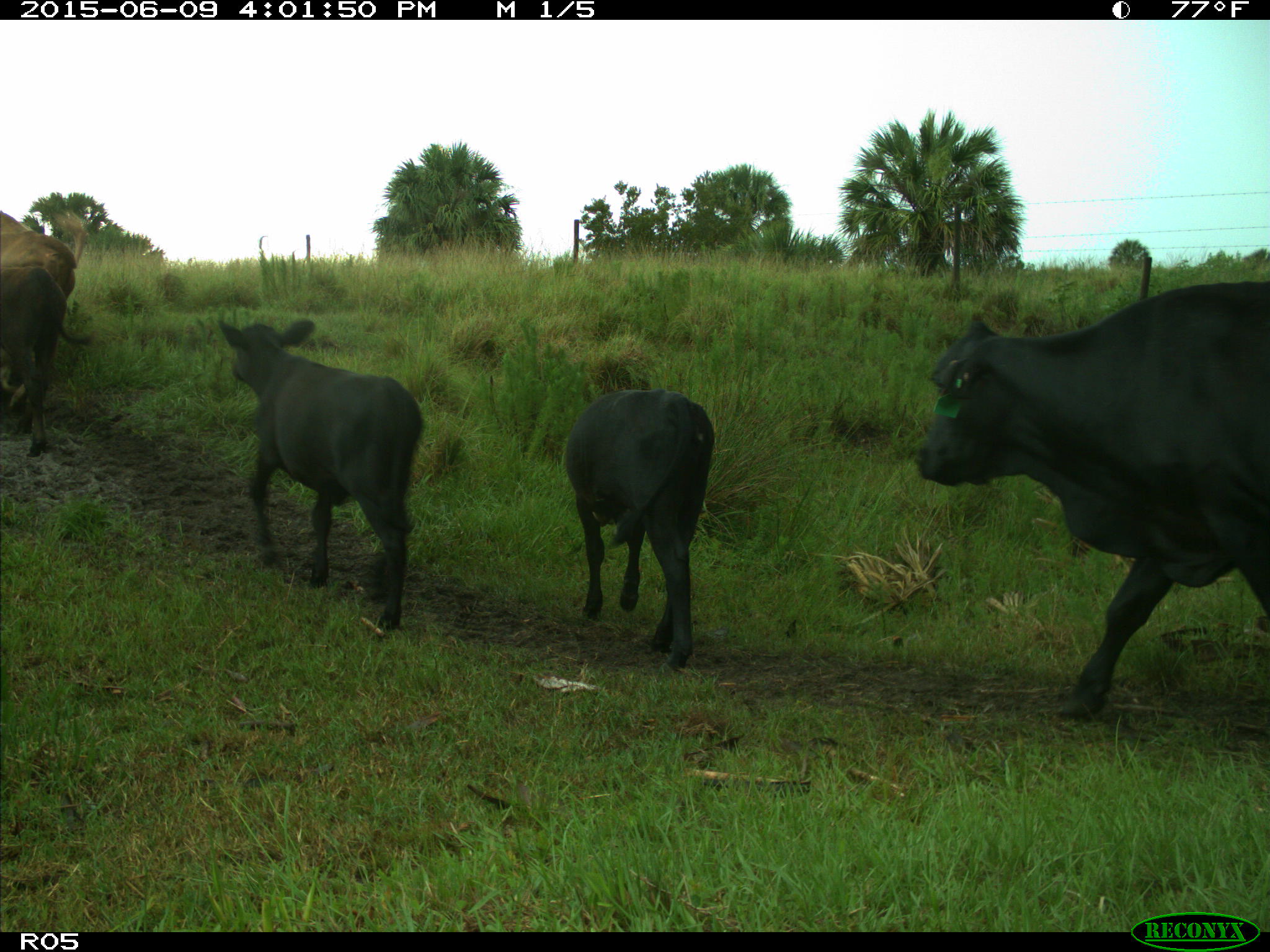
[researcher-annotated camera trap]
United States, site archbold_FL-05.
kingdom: Animalia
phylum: Chordata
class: Mammalia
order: Artiodactyla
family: Bovidae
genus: Bos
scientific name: Bos taurus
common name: domestic cow